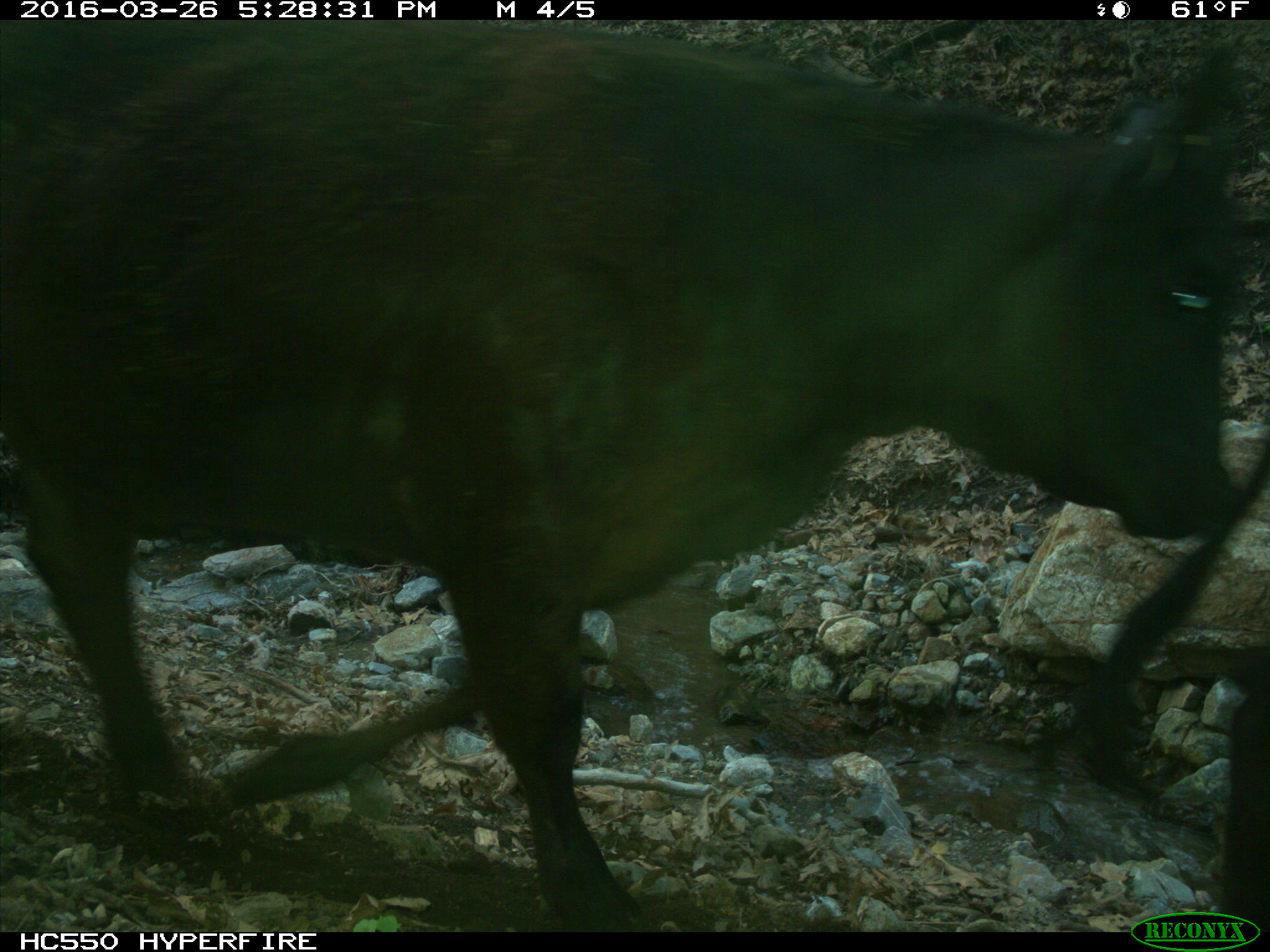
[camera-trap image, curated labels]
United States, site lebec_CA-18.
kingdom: Animalia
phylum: Chordata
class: Mammalia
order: Artiodactyla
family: Bovidae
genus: Bos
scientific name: Bos taurus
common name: domestic cow